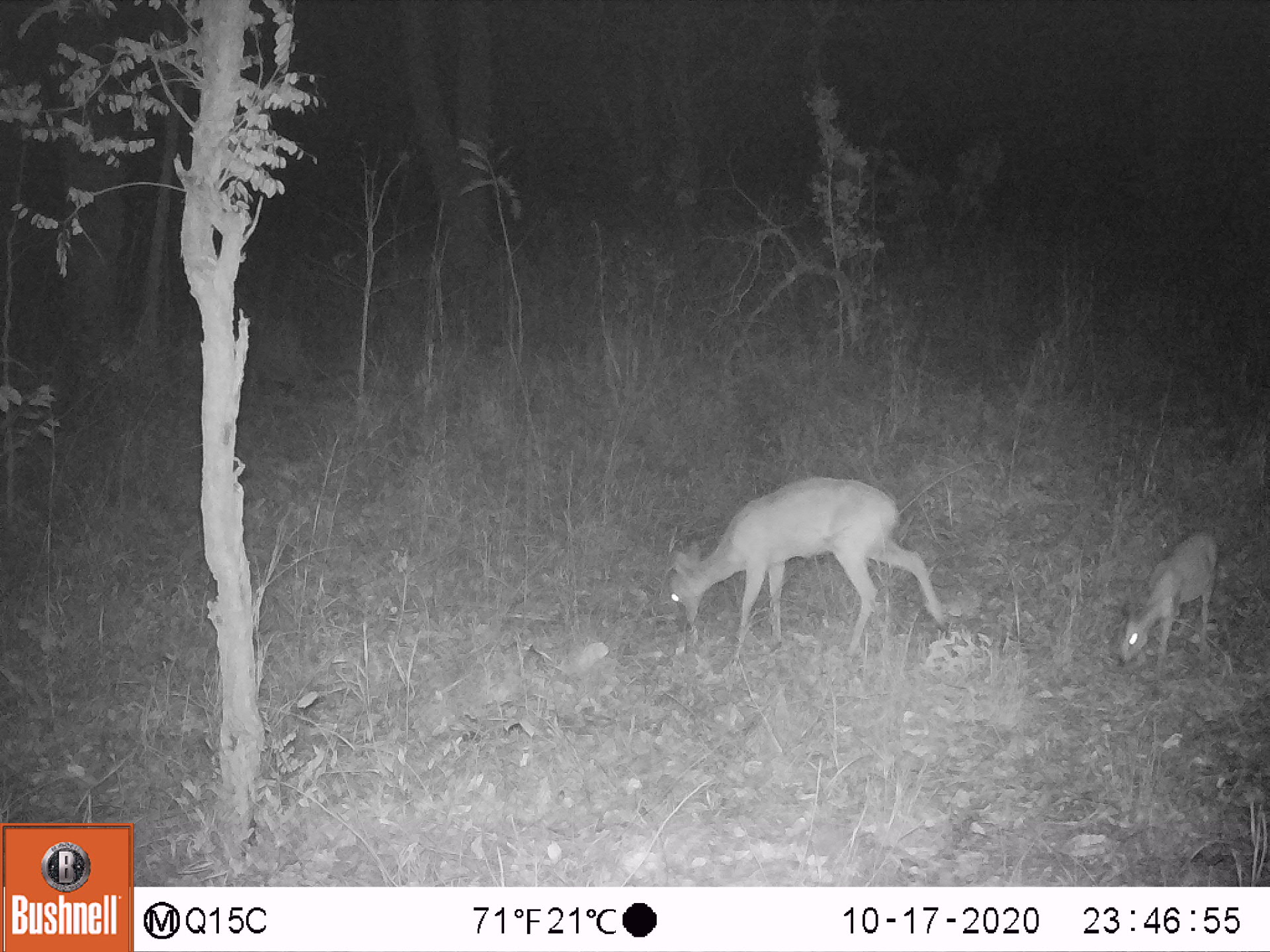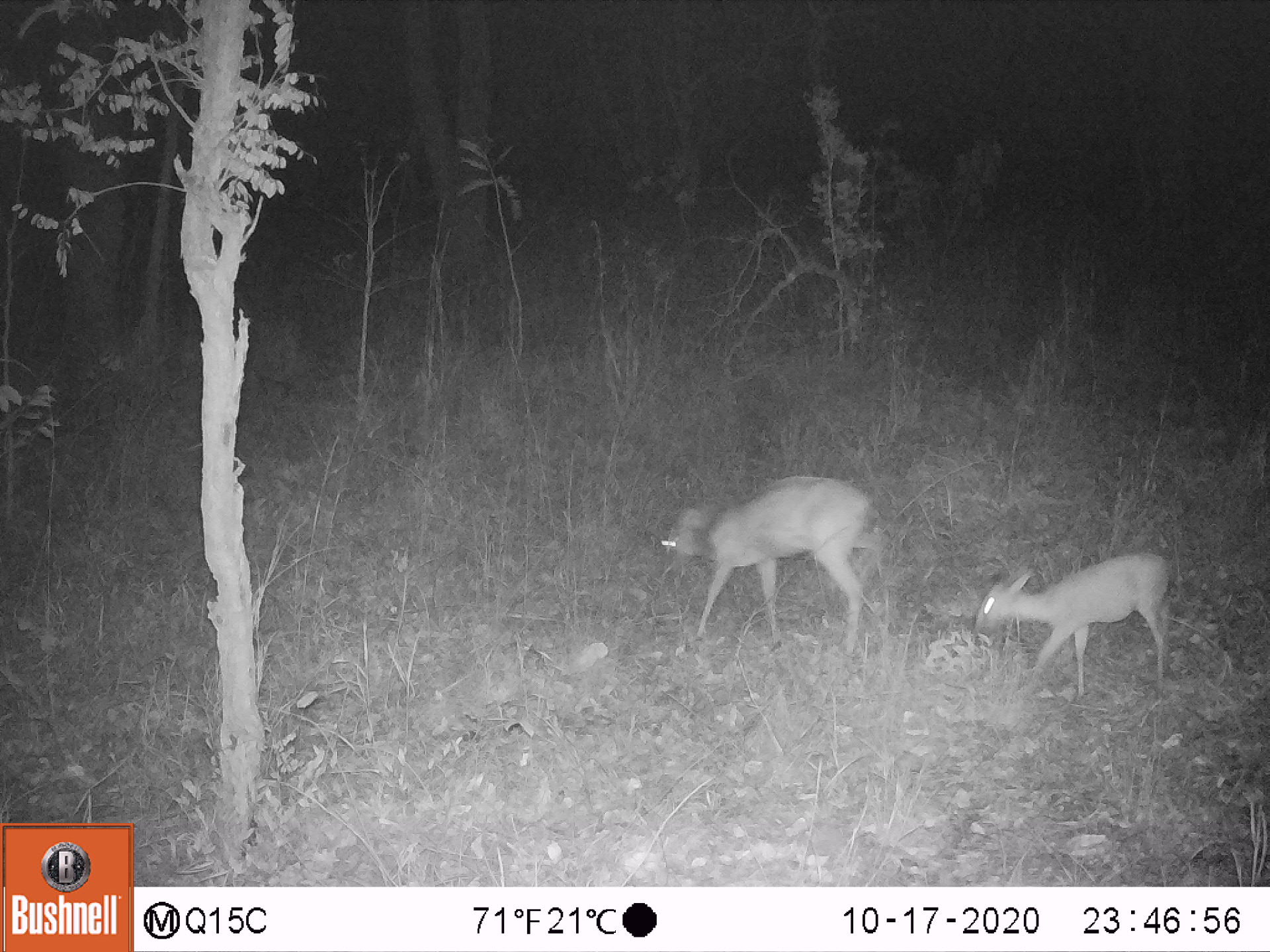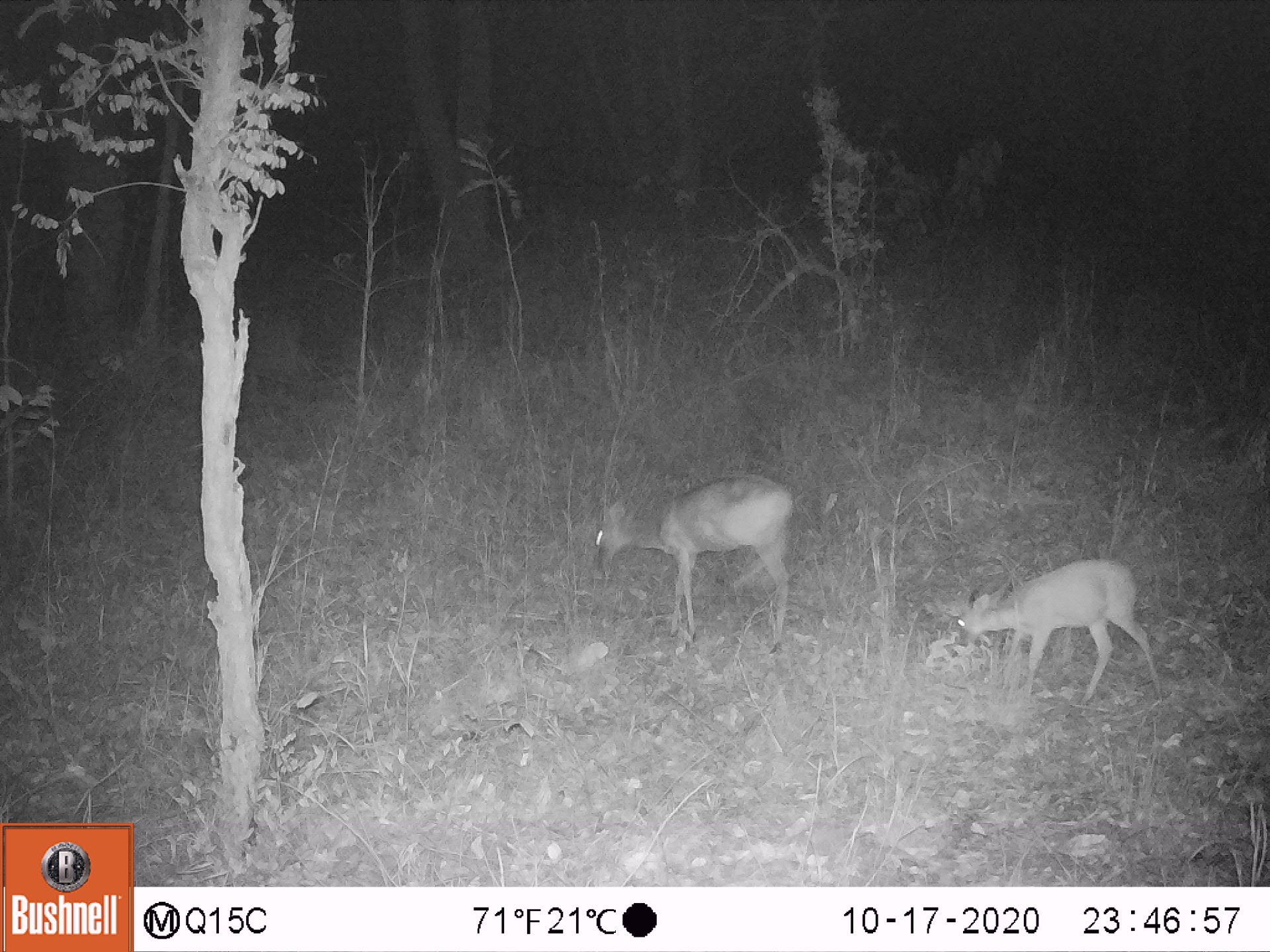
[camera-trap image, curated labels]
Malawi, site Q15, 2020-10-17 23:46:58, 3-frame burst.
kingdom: Animalia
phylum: Chordata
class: Mammalia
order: Artiodactyla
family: Bovidae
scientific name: Antilopinae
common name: small antelope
Small antelope (Antilopinae), count 2.